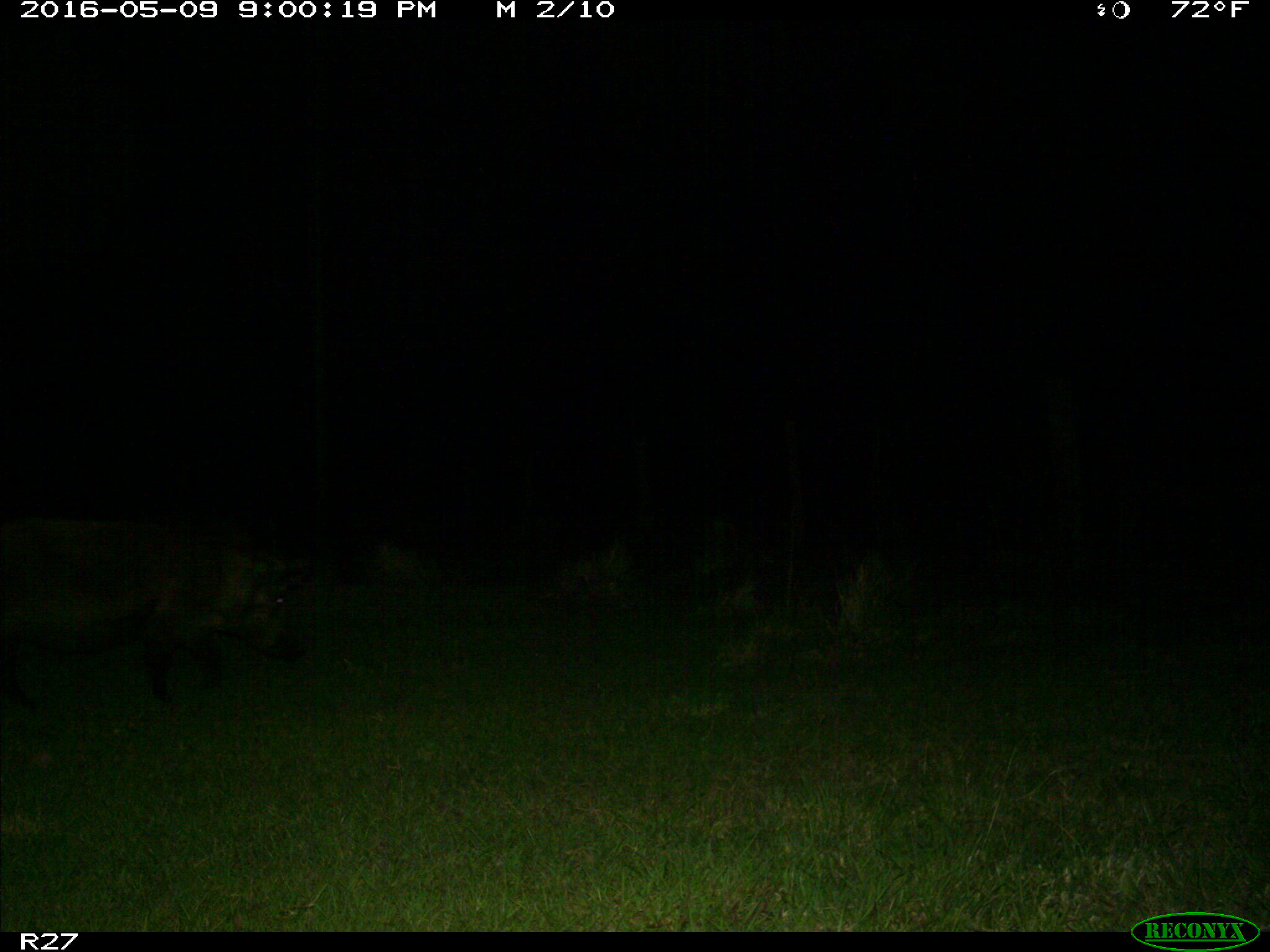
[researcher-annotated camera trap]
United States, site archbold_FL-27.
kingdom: Animalia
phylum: Chordata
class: Mammalia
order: Artiodactyla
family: Suidae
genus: Sus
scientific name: Sus scrofa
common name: wild boar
Sus scrofa (wild boar).